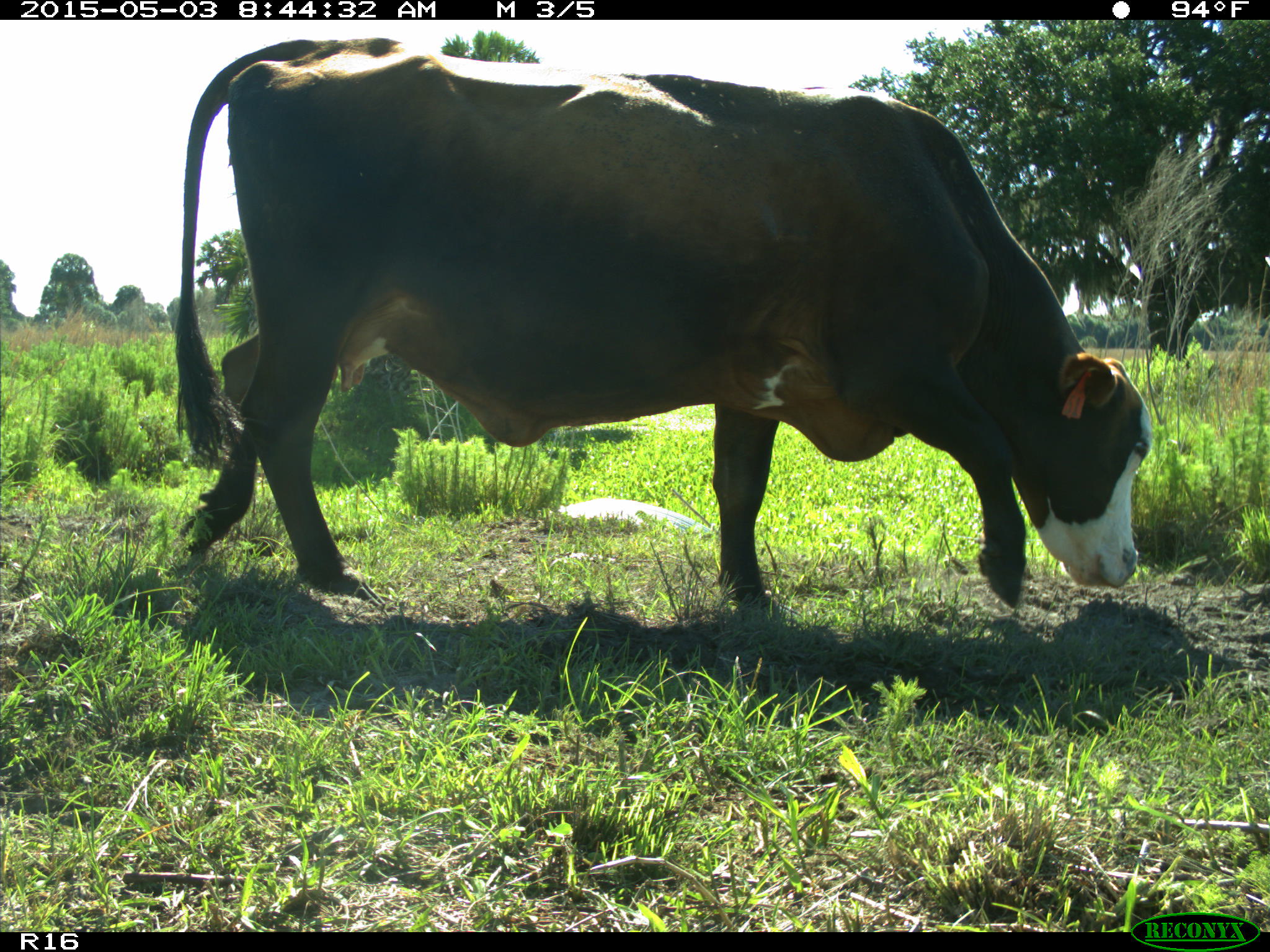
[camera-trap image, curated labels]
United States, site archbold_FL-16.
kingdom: Animalia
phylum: Chordata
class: Mammalia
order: Artiodactyla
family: Bovidae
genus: Bos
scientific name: Bos taurus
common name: domestic cow